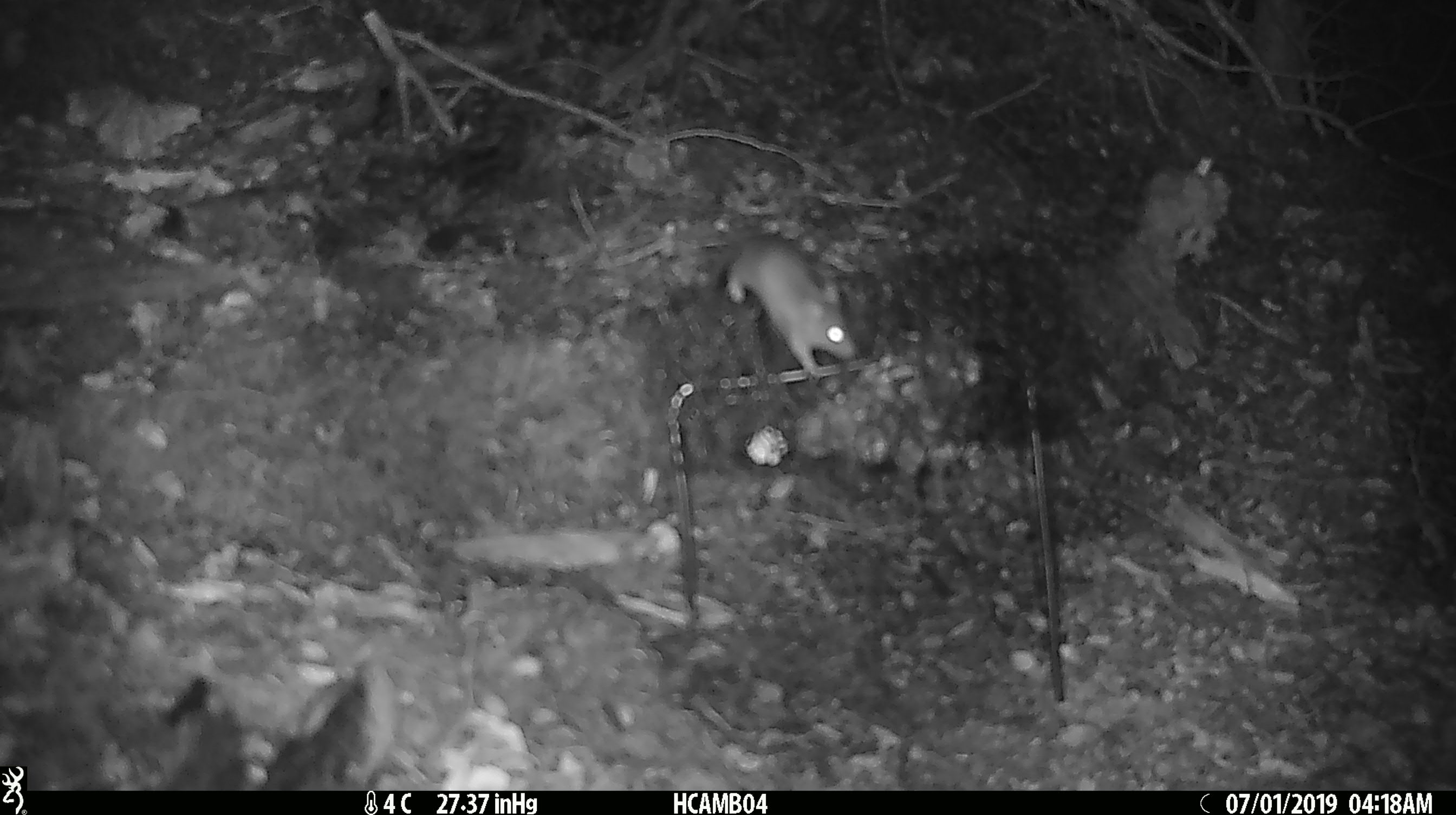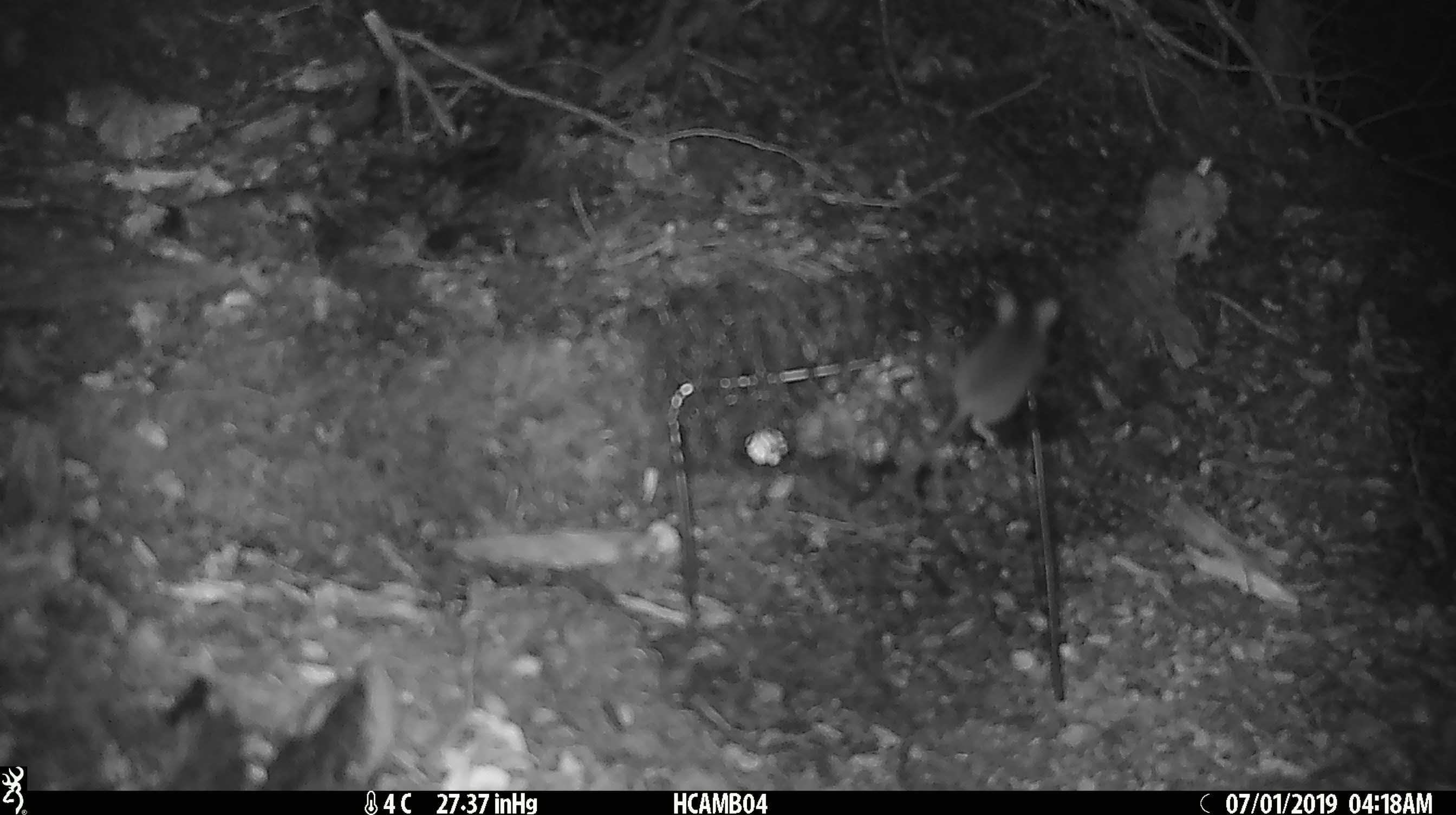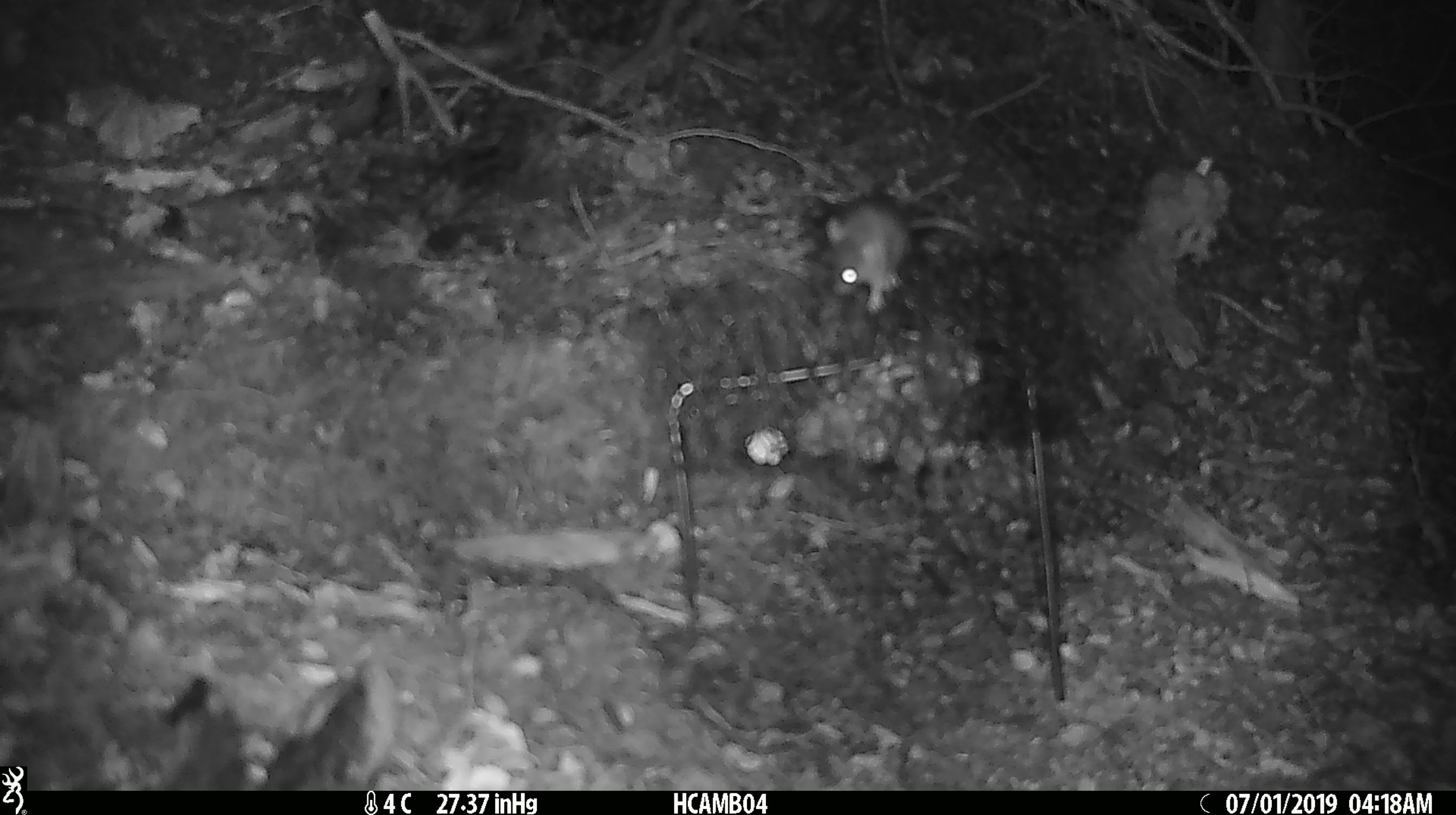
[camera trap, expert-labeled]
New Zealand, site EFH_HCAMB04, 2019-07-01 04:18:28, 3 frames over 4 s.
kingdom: Animalia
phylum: Chordata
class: Mammalia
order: Rodentia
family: Muridae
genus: Mus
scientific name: Mus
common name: mouse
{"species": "mouse (Mus)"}